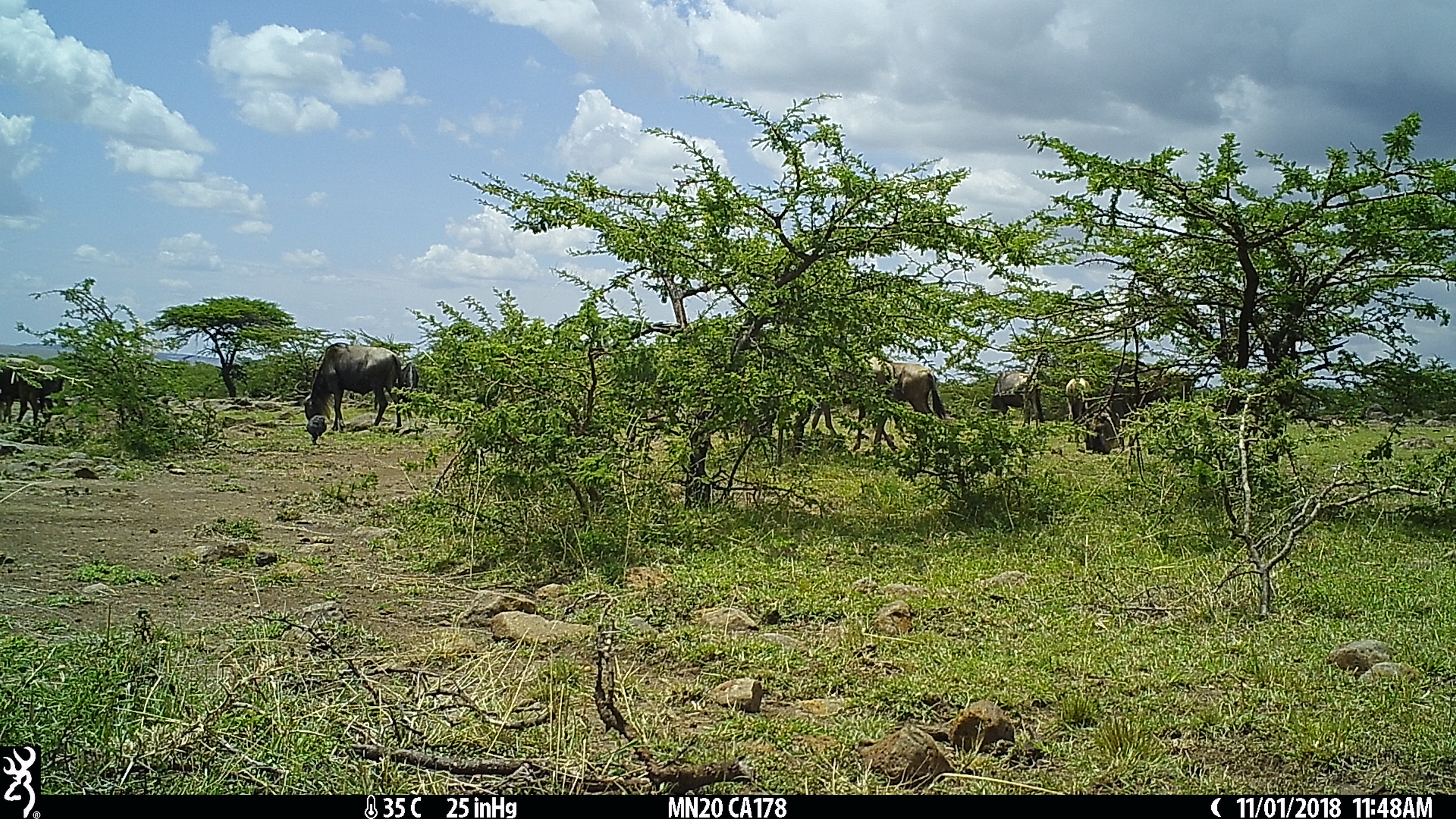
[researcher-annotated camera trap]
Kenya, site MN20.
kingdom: Animalia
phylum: Chordata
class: Mammalia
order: Artiodactyla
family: Bovidae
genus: Connochaetes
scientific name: Connochaetes taurinus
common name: blue wildebeest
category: wildebeest